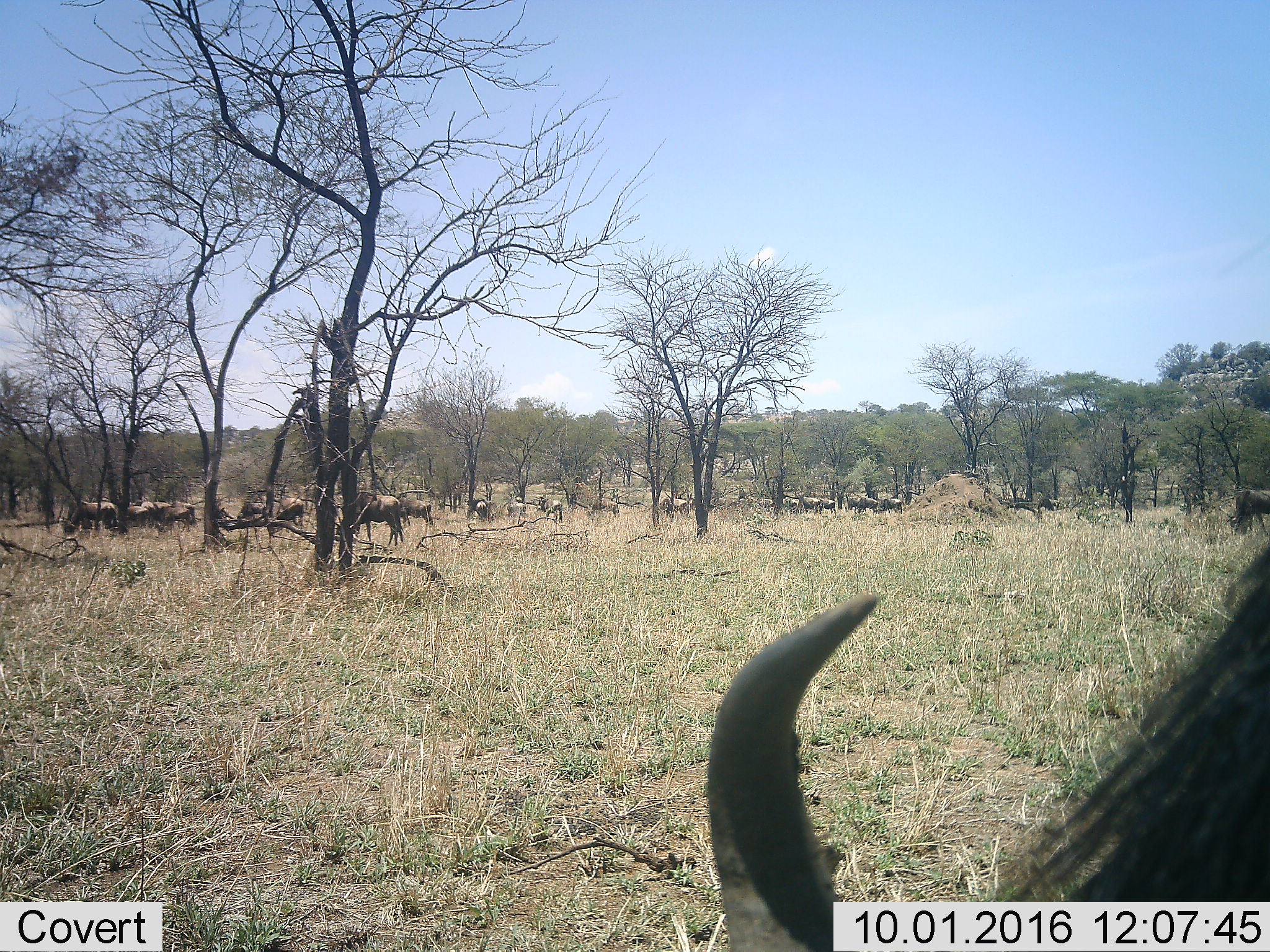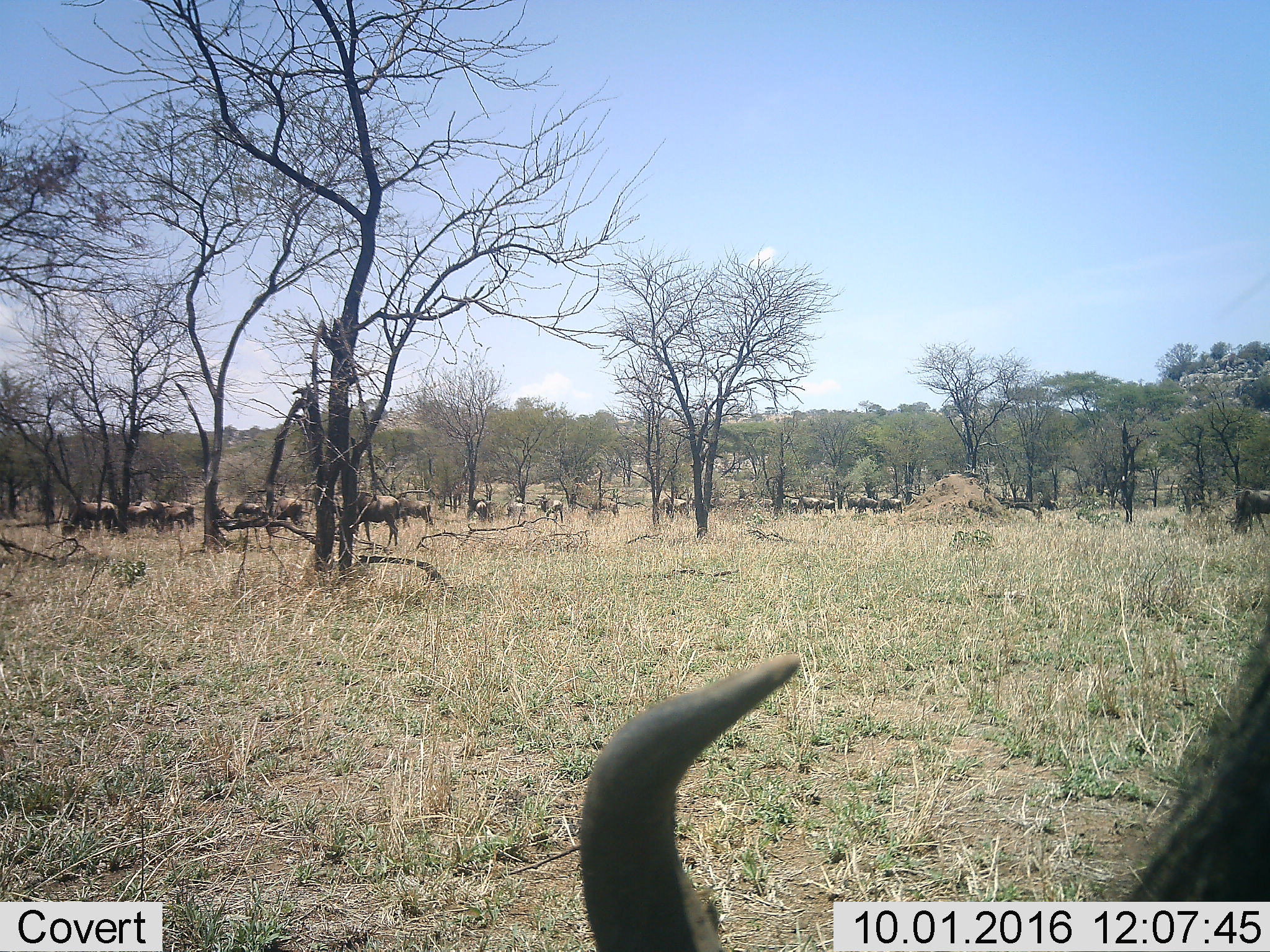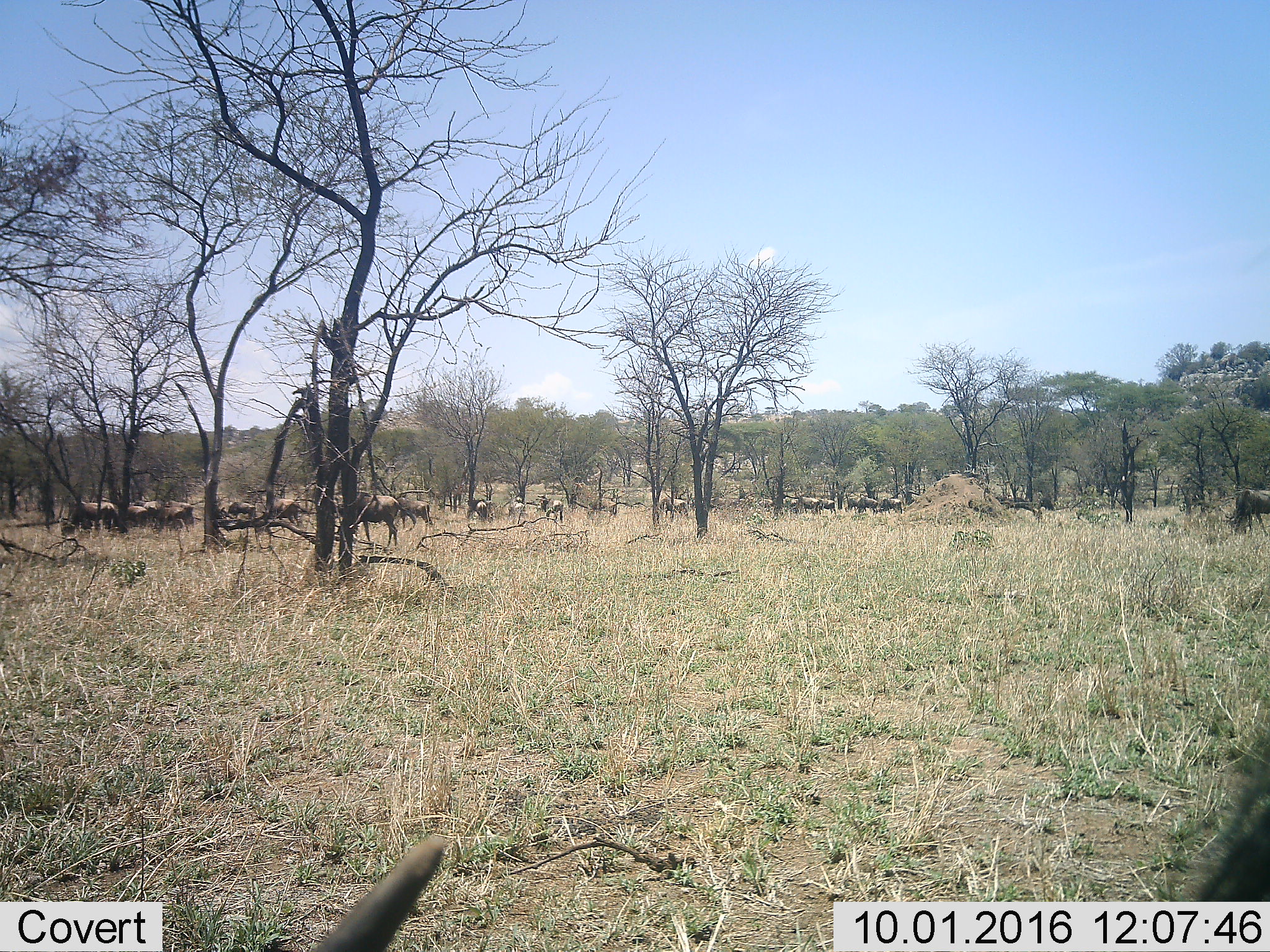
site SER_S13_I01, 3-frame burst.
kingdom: Animalia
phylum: Chordata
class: Mammalia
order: Artiodactyla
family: Bovidae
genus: Connochaetes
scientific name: Connochaetes taurinus taurinus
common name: blue wildebeest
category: wildebeestblue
Wildebeestblue (blue wildebeest) (Connochaetes taurinus taurinus), count 11-50. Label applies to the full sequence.